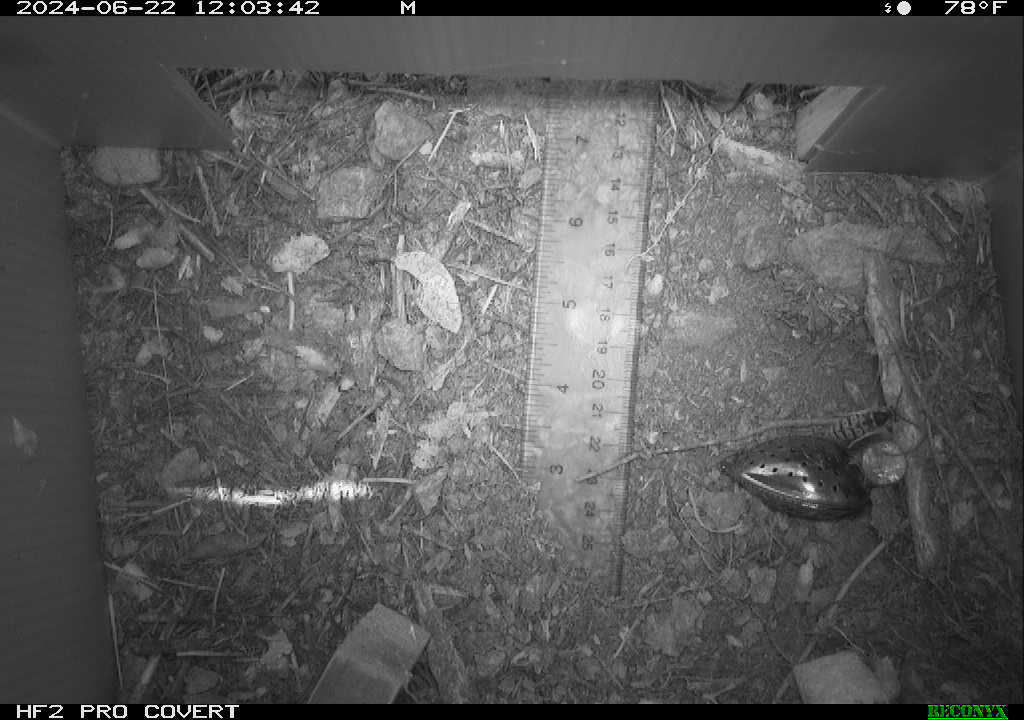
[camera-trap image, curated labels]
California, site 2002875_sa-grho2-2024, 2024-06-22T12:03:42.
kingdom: Animalia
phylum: Arthropoda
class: Insecta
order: Hymenoptera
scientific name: Hymenoptera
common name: ants, bees, wasps, and sawflies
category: hymenoptera order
Hymenoptera order (ants, bees, wasps, and sawflies) (Hymenoptera).